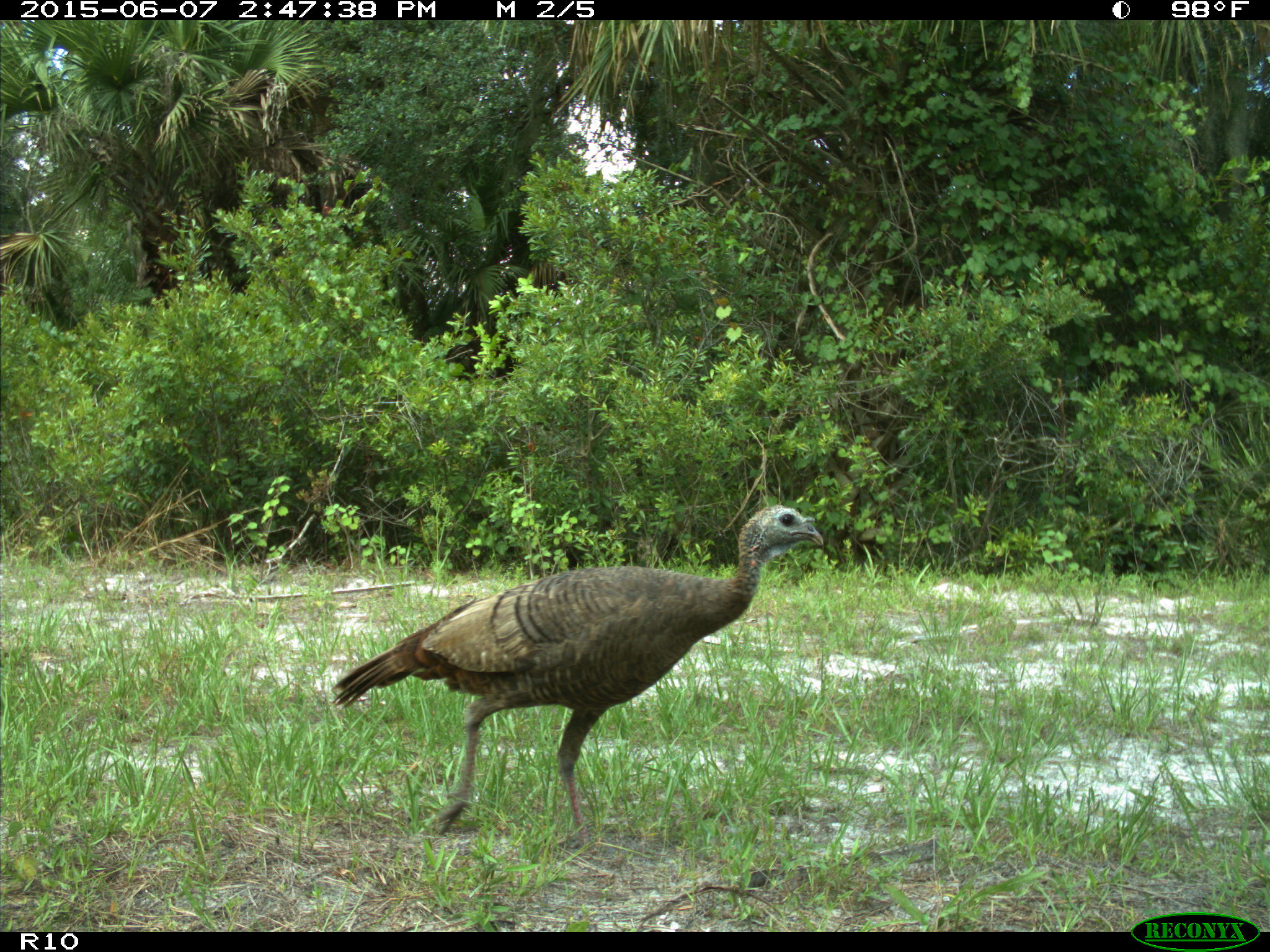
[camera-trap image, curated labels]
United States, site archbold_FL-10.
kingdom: Animalia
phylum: Chordata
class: Aves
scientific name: Aves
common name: birds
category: unidentified bird